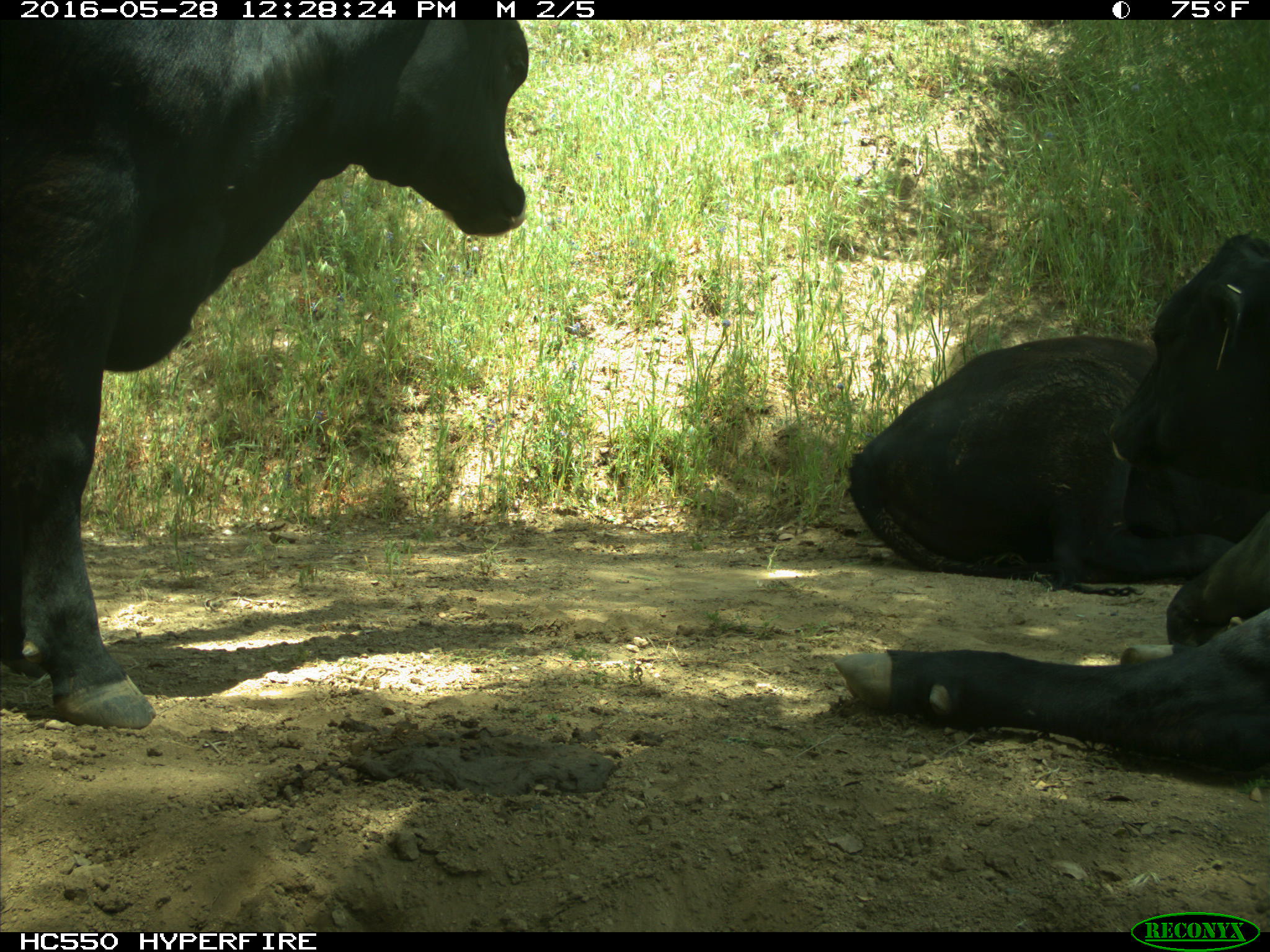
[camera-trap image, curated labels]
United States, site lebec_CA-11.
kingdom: Animalia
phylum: Chordata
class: Mammalia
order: Artiodactyla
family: Bovidae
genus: Bos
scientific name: Bos taurus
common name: domestic cow